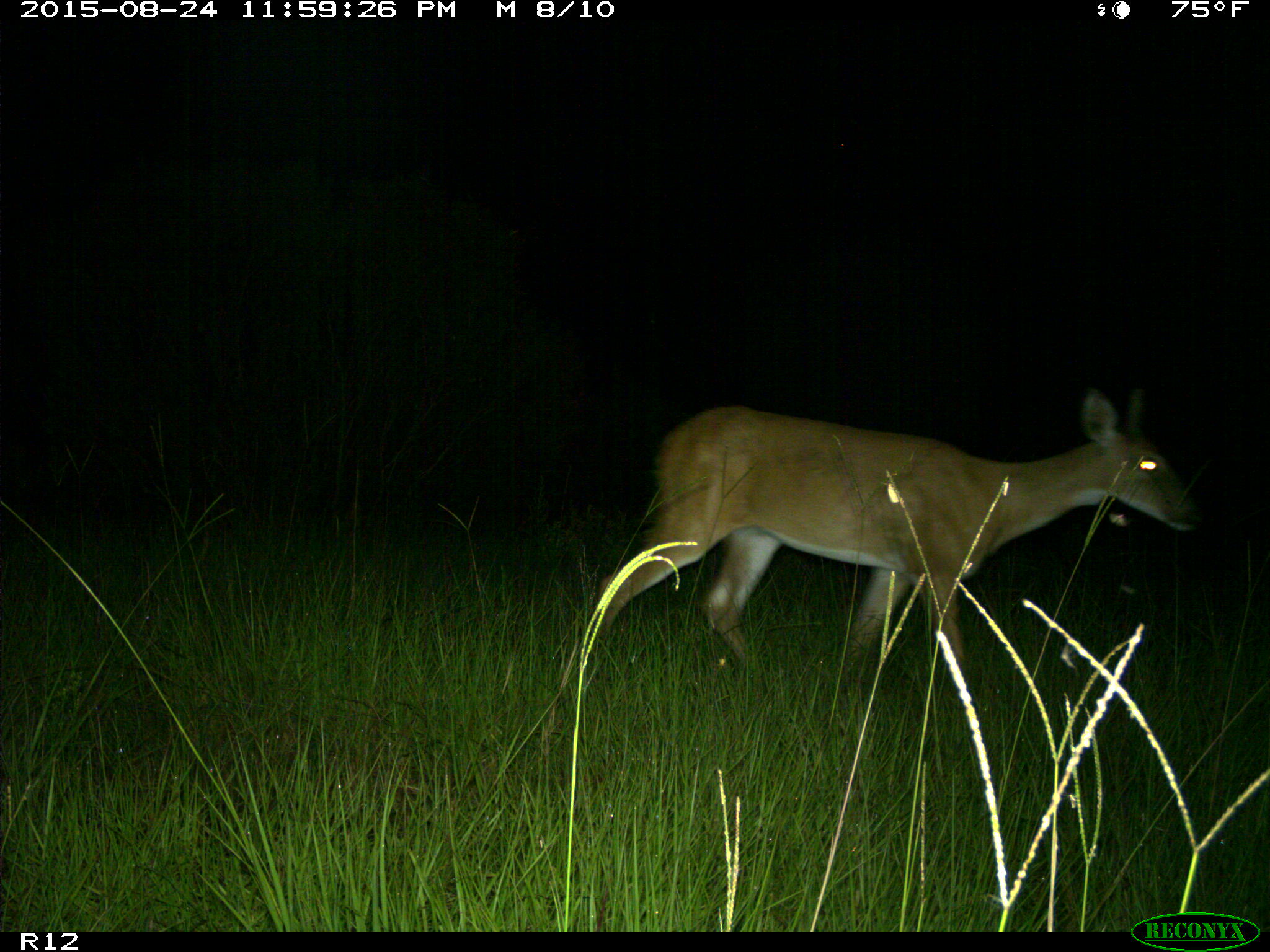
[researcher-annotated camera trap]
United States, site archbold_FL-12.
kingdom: Animalia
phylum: Chordata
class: Mammalia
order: Artiodactyla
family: Cervidae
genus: Odocoileus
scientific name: Odocoileus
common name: deer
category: unidentified deer